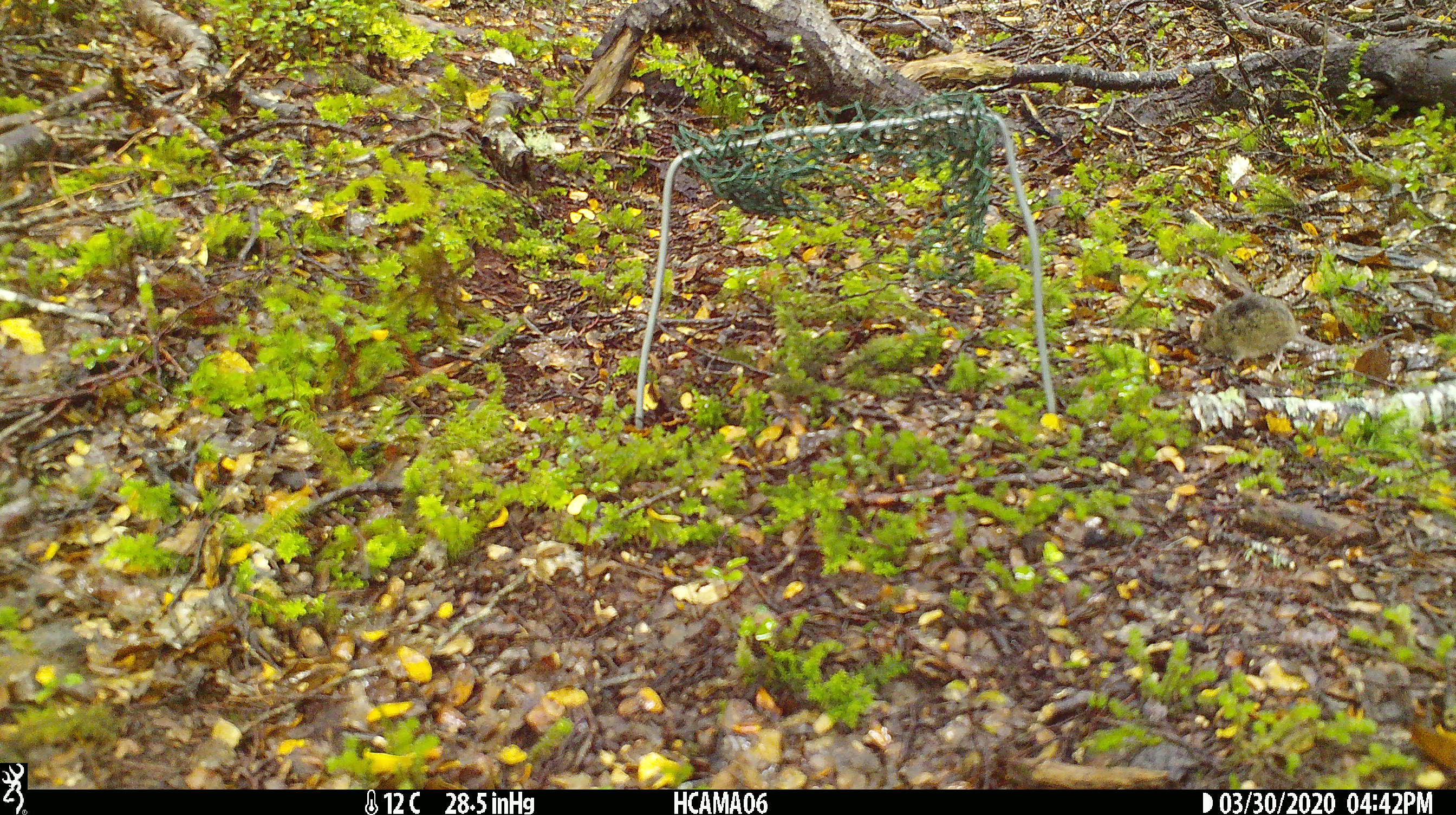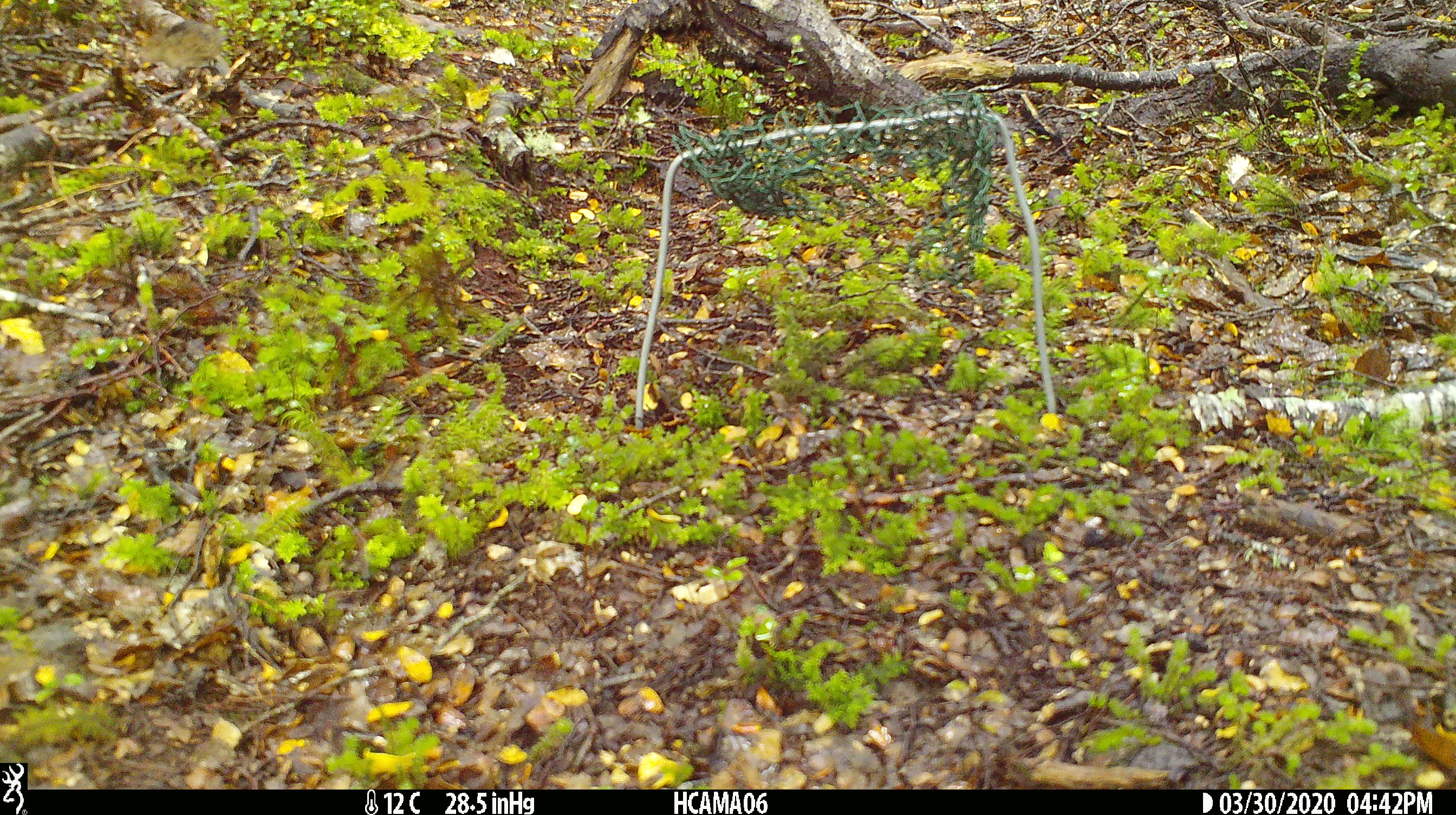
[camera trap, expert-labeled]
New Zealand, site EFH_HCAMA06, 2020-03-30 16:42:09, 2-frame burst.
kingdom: Animalia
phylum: Chordata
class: Mammalia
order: Rodentia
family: Muridae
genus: Mus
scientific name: Mus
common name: mouse